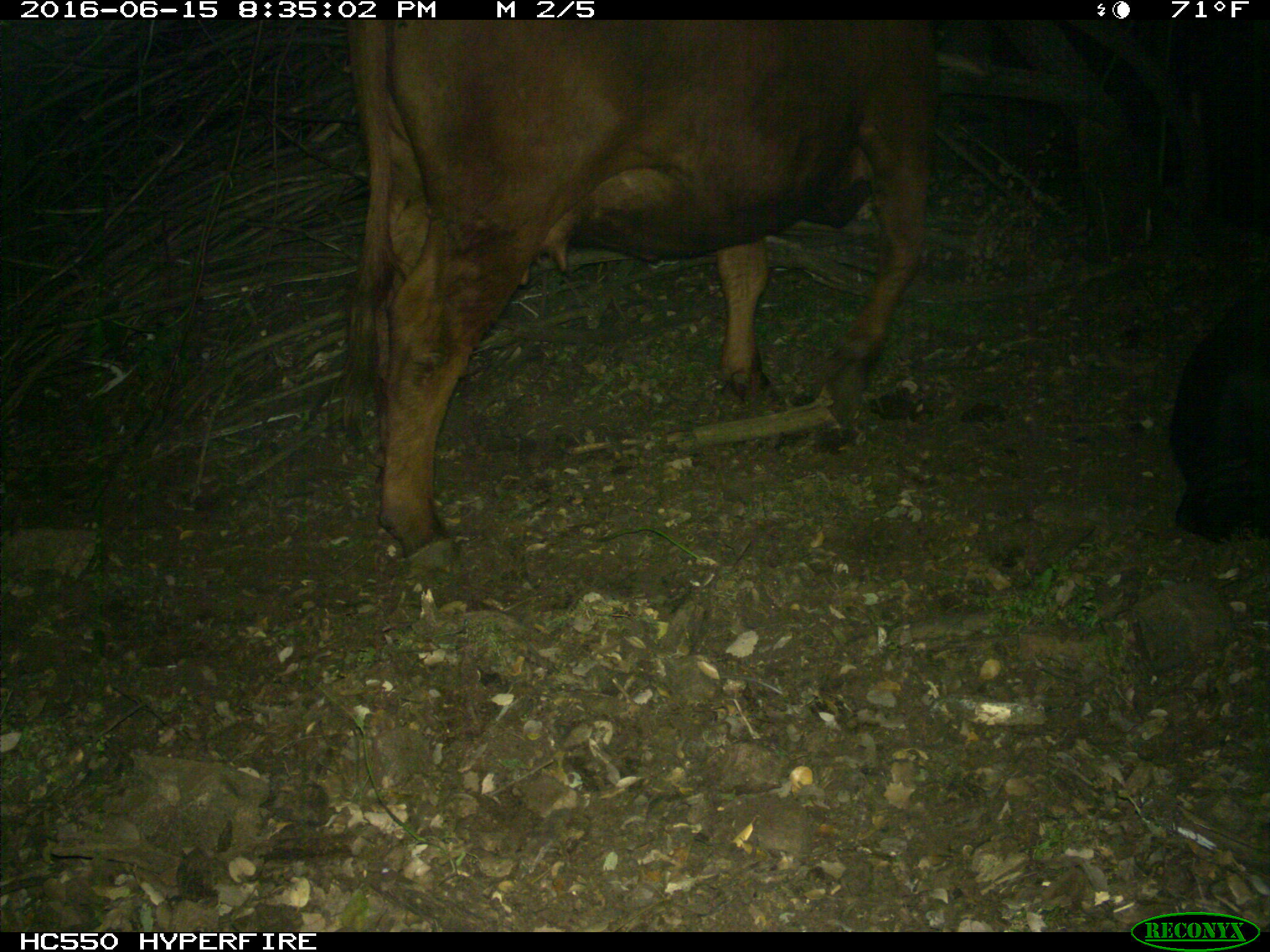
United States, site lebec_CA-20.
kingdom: Animalia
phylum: Chordata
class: Mammalia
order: Artiodactyla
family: Bovidae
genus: Bos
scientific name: Bos taurus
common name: domestic cow